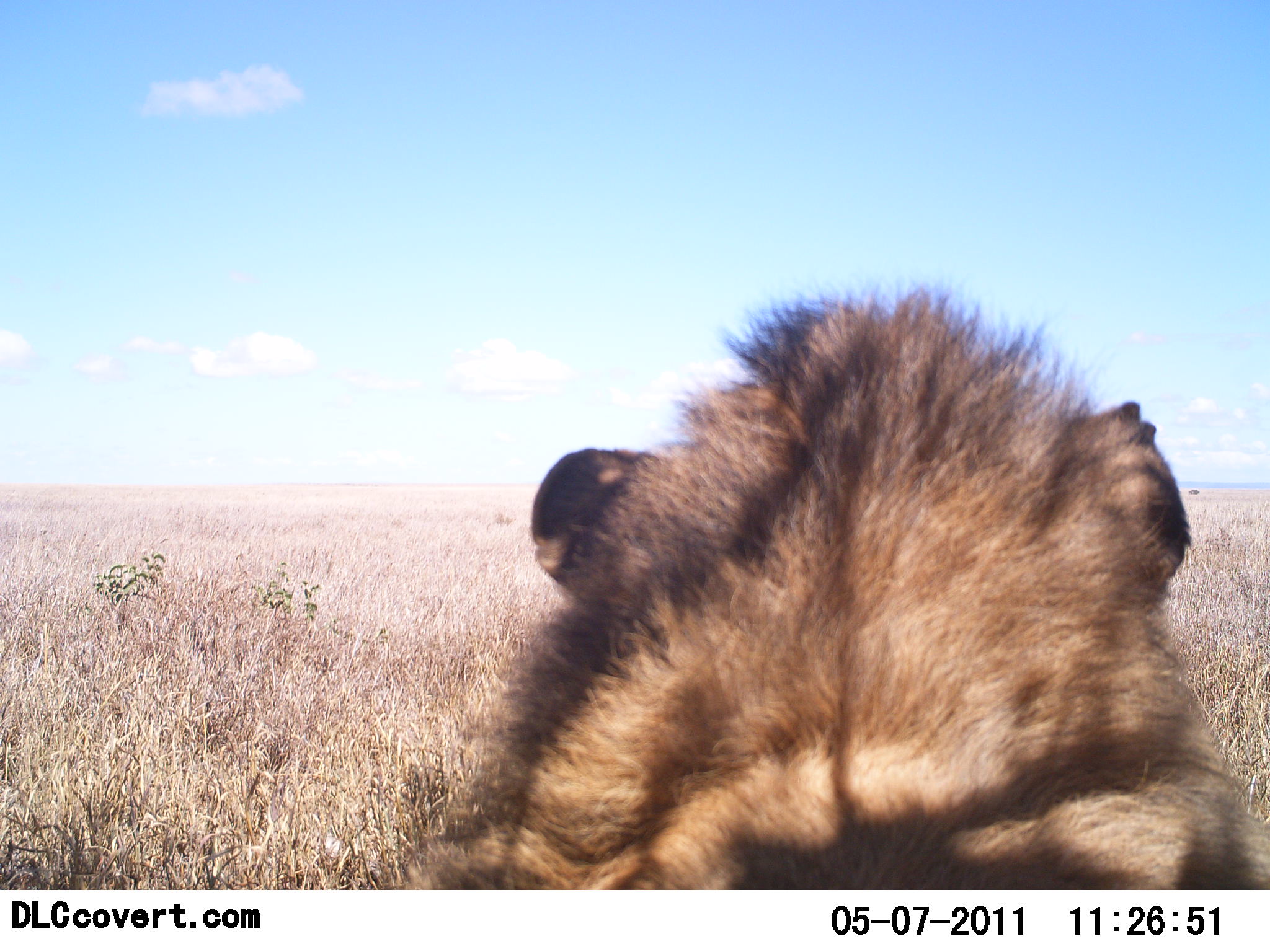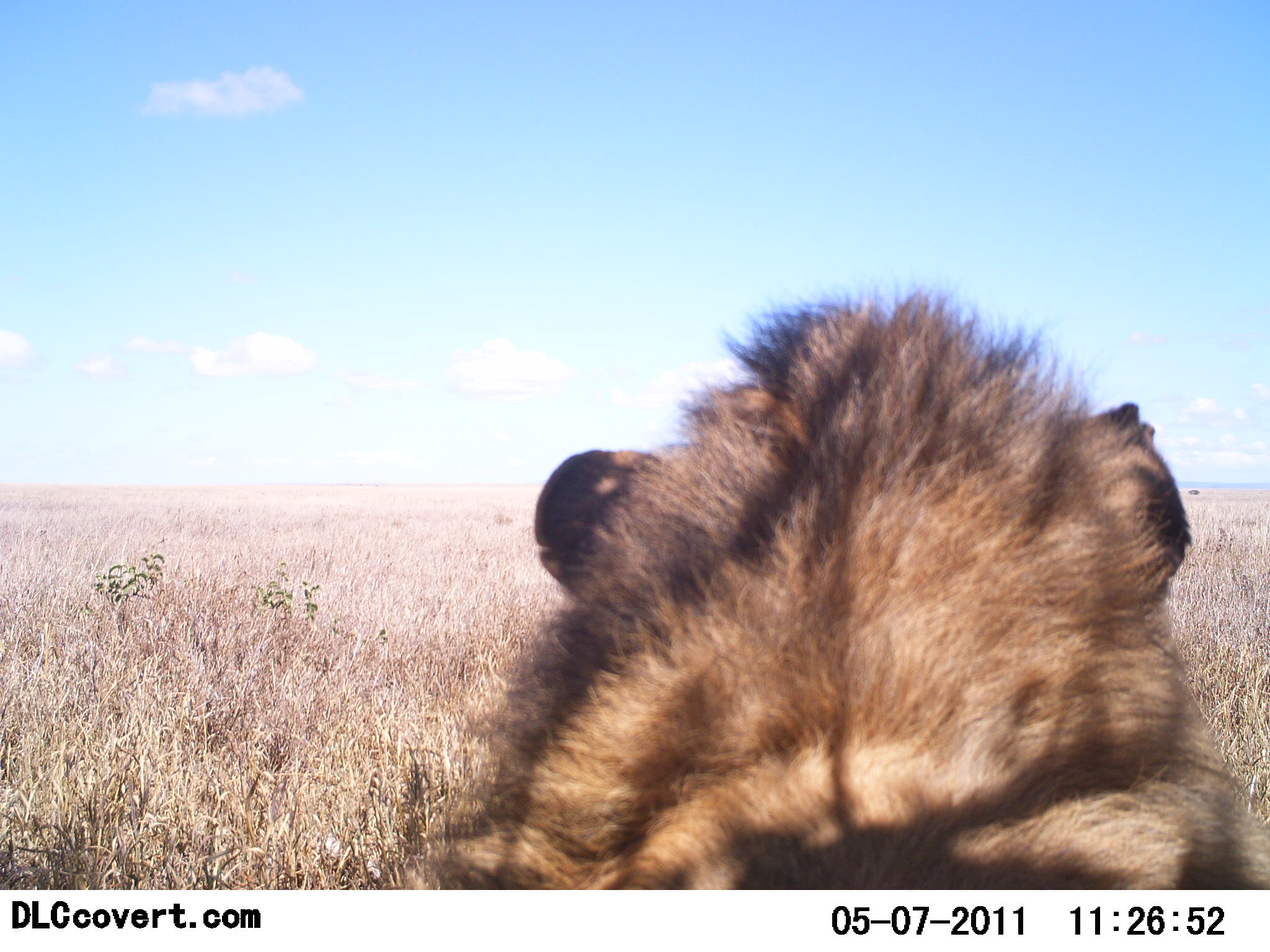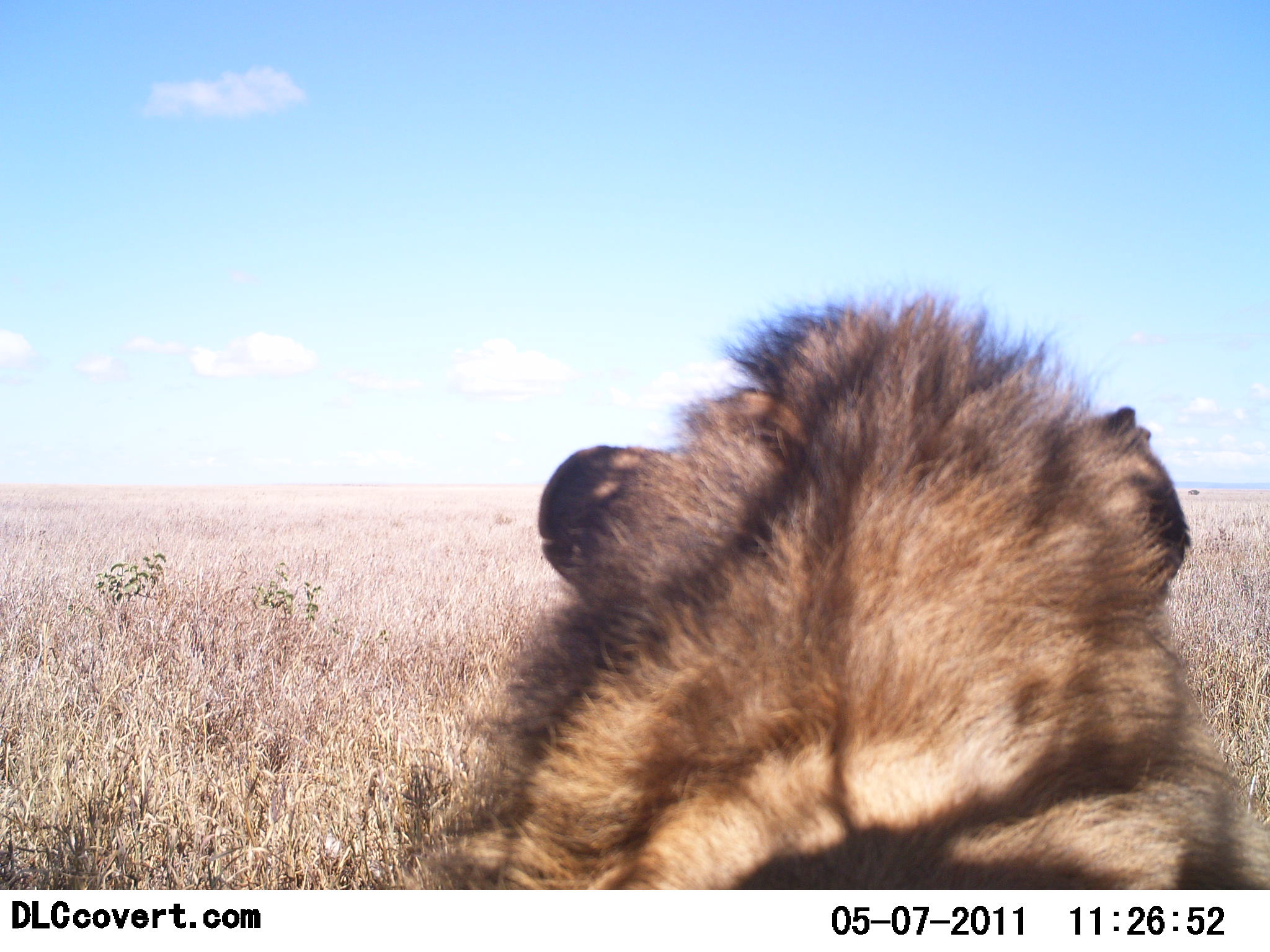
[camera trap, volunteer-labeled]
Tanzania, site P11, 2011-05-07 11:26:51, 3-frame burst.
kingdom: Animalia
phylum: Chordata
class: Mammalia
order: Carnivora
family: Felidae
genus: Panthera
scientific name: Panthera leo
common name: lion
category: lionmale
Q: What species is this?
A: Lionmale (lion) (Panthera leo).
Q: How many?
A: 1.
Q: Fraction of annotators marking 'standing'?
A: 8%.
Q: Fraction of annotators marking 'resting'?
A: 92%.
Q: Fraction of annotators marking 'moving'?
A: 0%.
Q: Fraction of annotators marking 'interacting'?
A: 0%.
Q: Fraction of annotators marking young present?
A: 0%.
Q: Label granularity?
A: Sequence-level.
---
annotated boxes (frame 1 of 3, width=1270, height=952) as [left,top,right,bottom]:
animal: [423,284,1269,891]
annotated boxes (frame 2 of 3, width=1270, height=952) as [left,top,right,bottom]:
animal: [428,284,1269,891]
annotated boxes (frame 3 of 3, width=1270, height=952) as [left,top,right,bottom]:
animal: [430,284,1270,891]